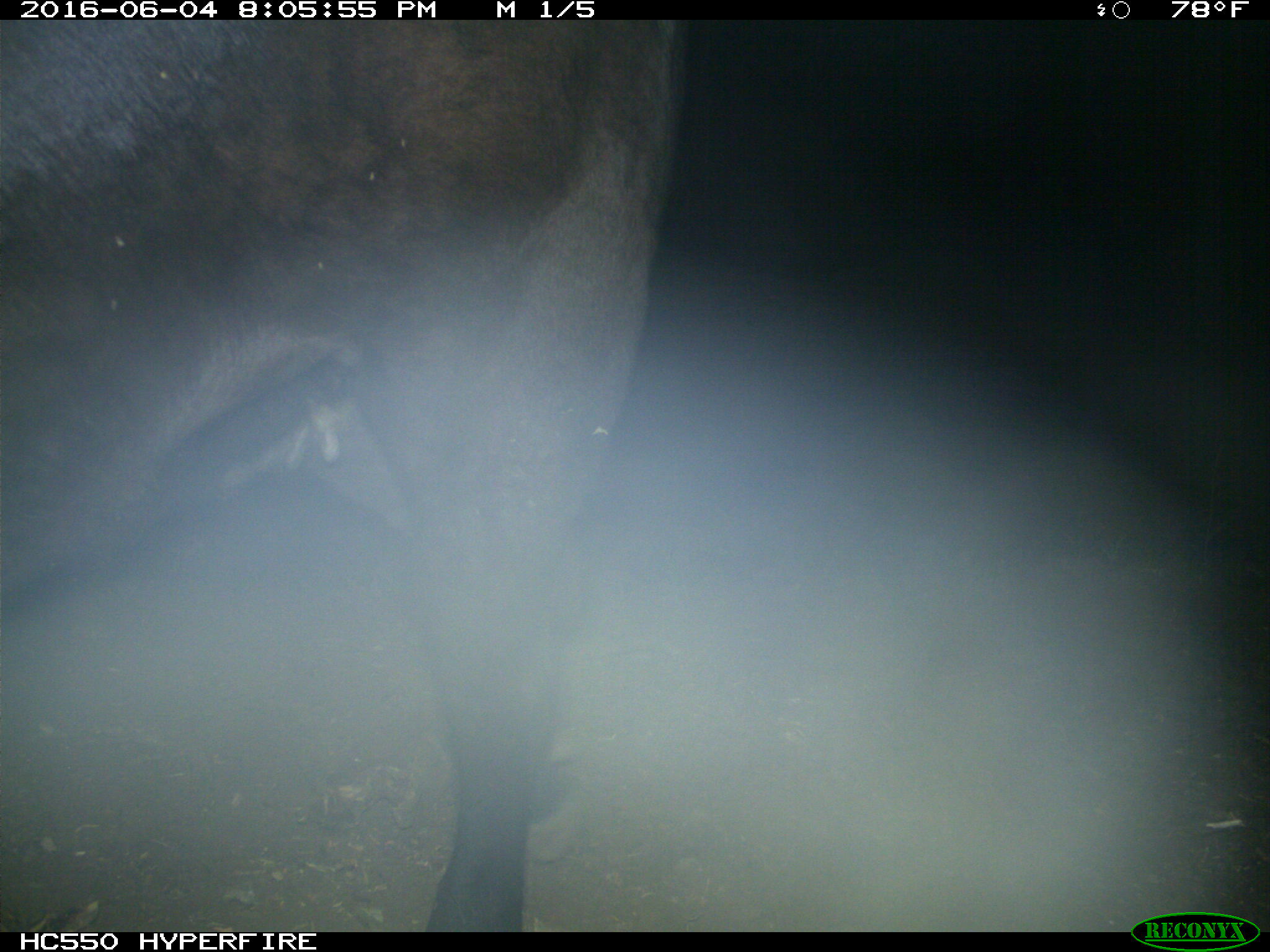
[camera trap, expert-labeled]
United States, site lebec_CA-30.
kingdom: Animalia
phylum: Chordata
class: Mammalia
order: Artiodactyla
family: Bovidae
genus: Bos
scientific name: Bos taurus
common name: domestic cow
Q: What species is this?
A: Bos taurus (domestic cow).